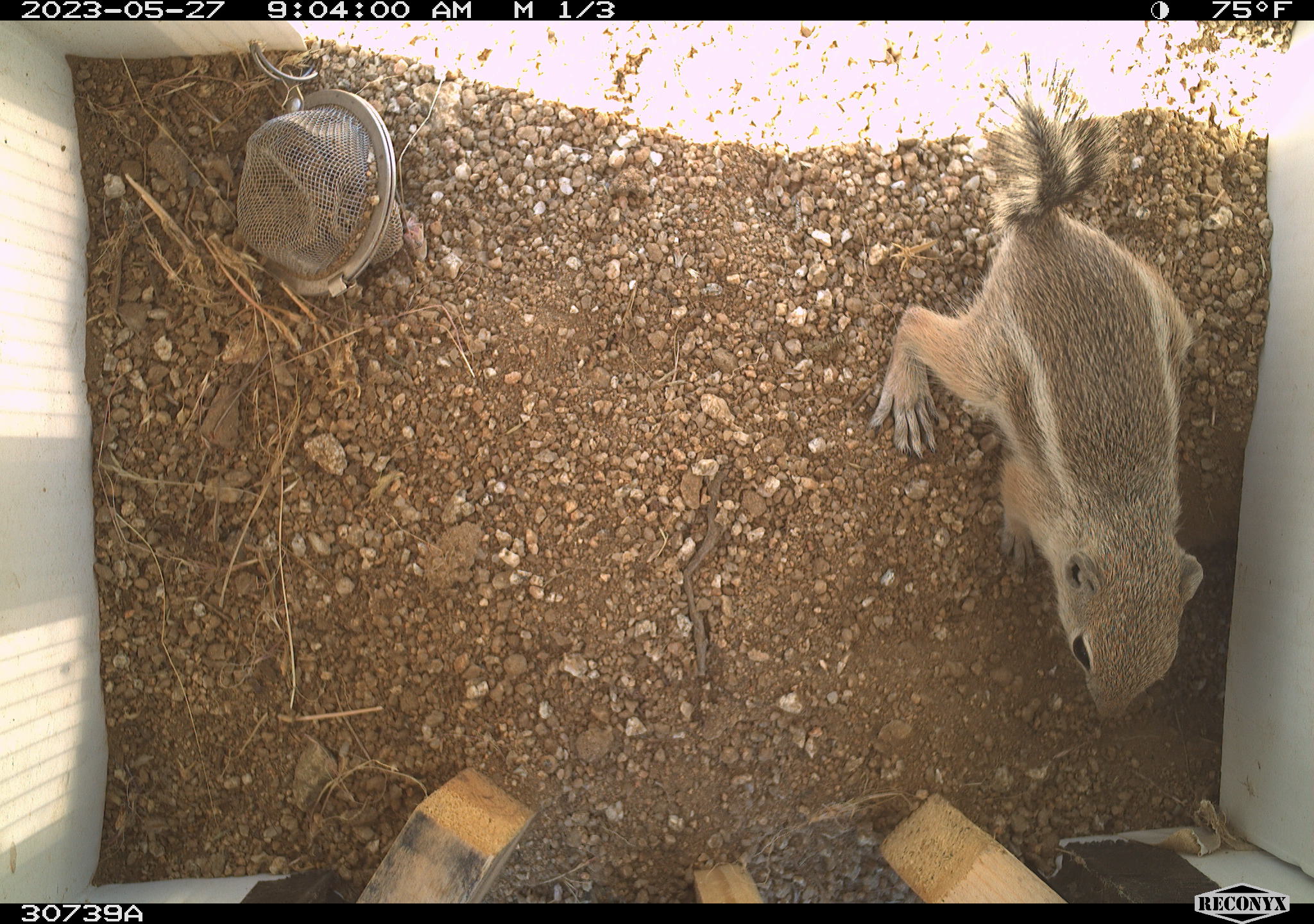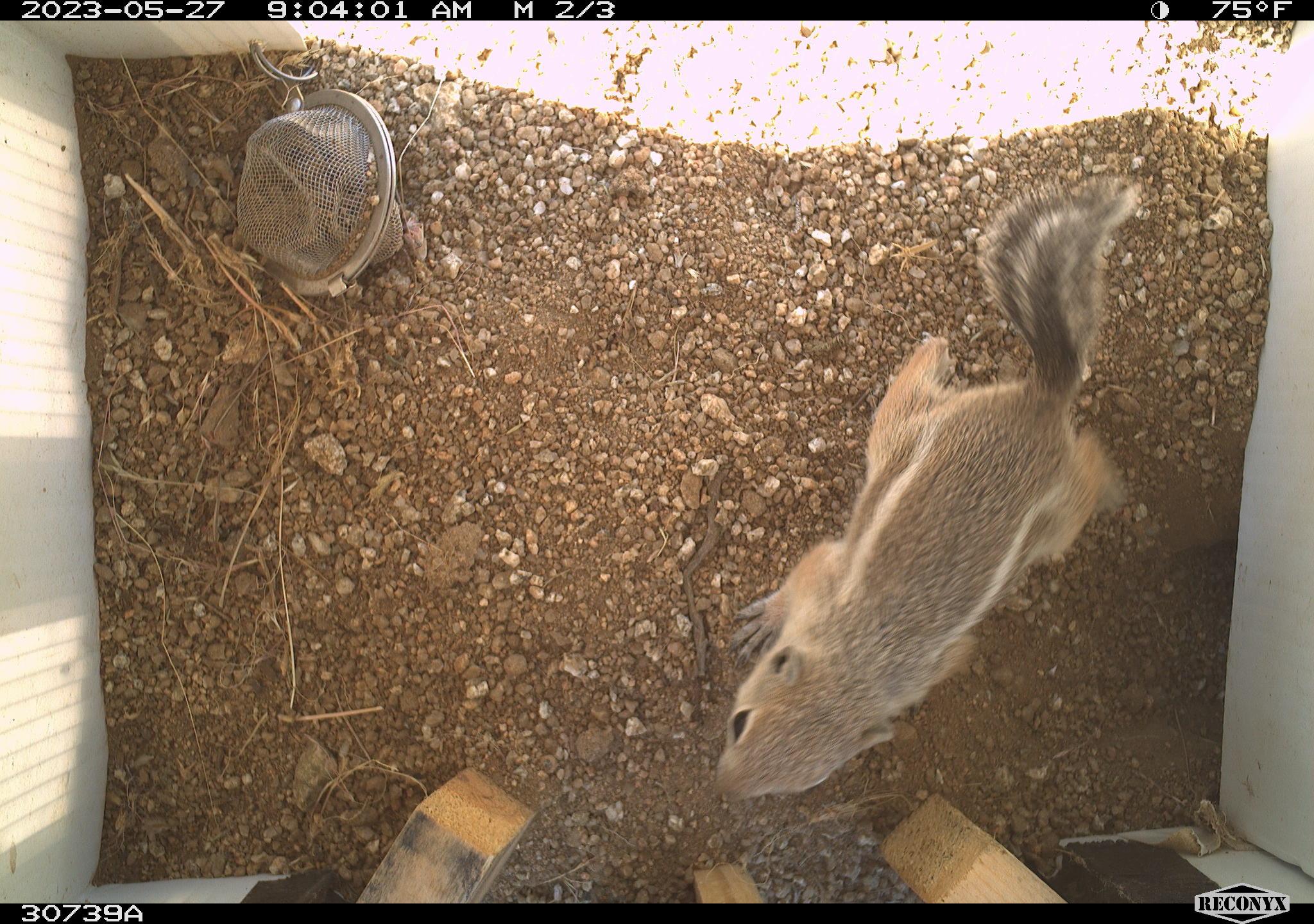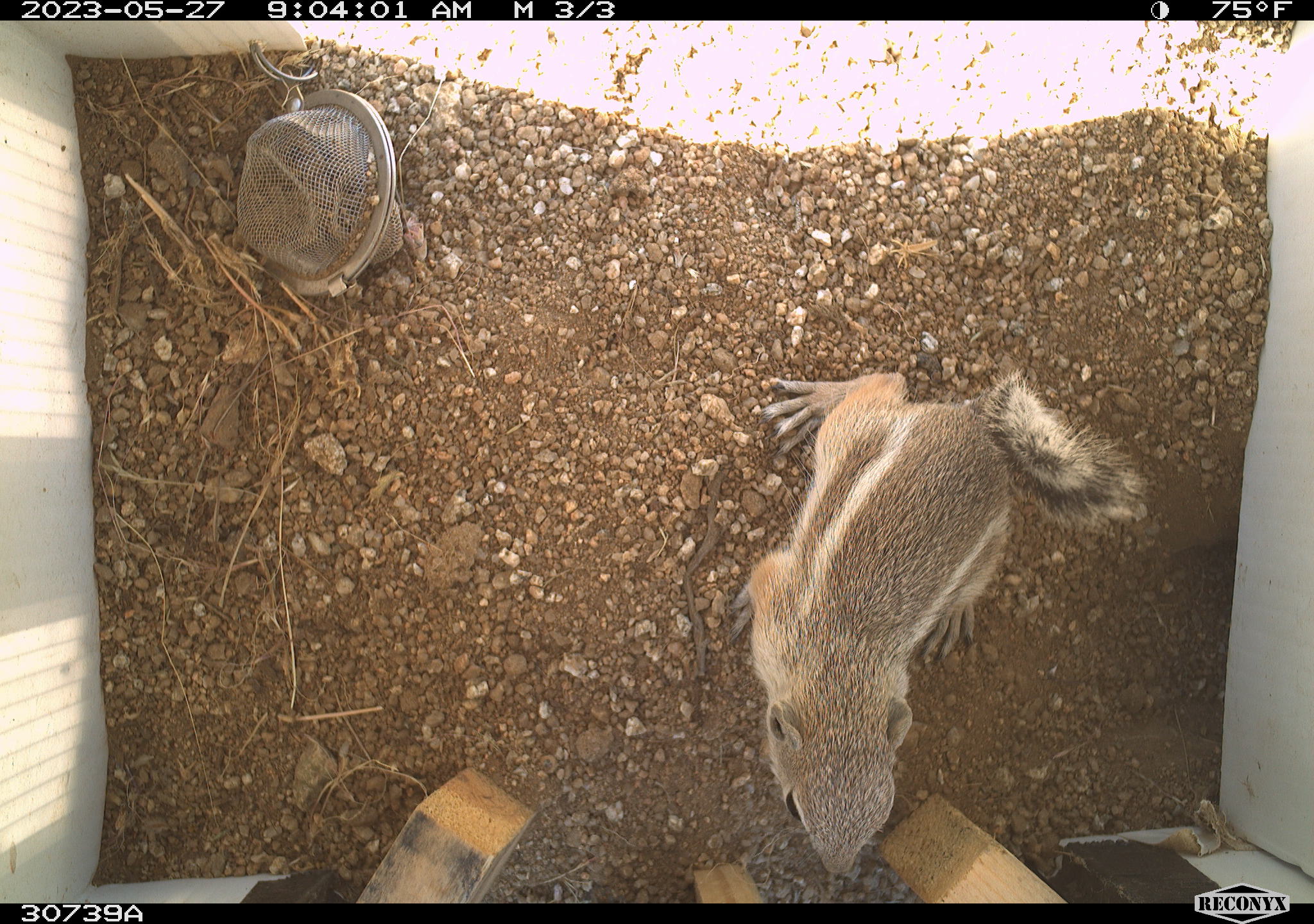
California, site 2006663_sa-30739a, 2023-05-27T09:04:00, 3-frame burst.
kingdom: Animalia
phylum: Chordata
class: Mammalia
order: Rodentia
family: Sciuridae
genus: Ammospermophilus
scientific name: Ammospermophilus leucurus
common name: white-tailed antelope squirrel